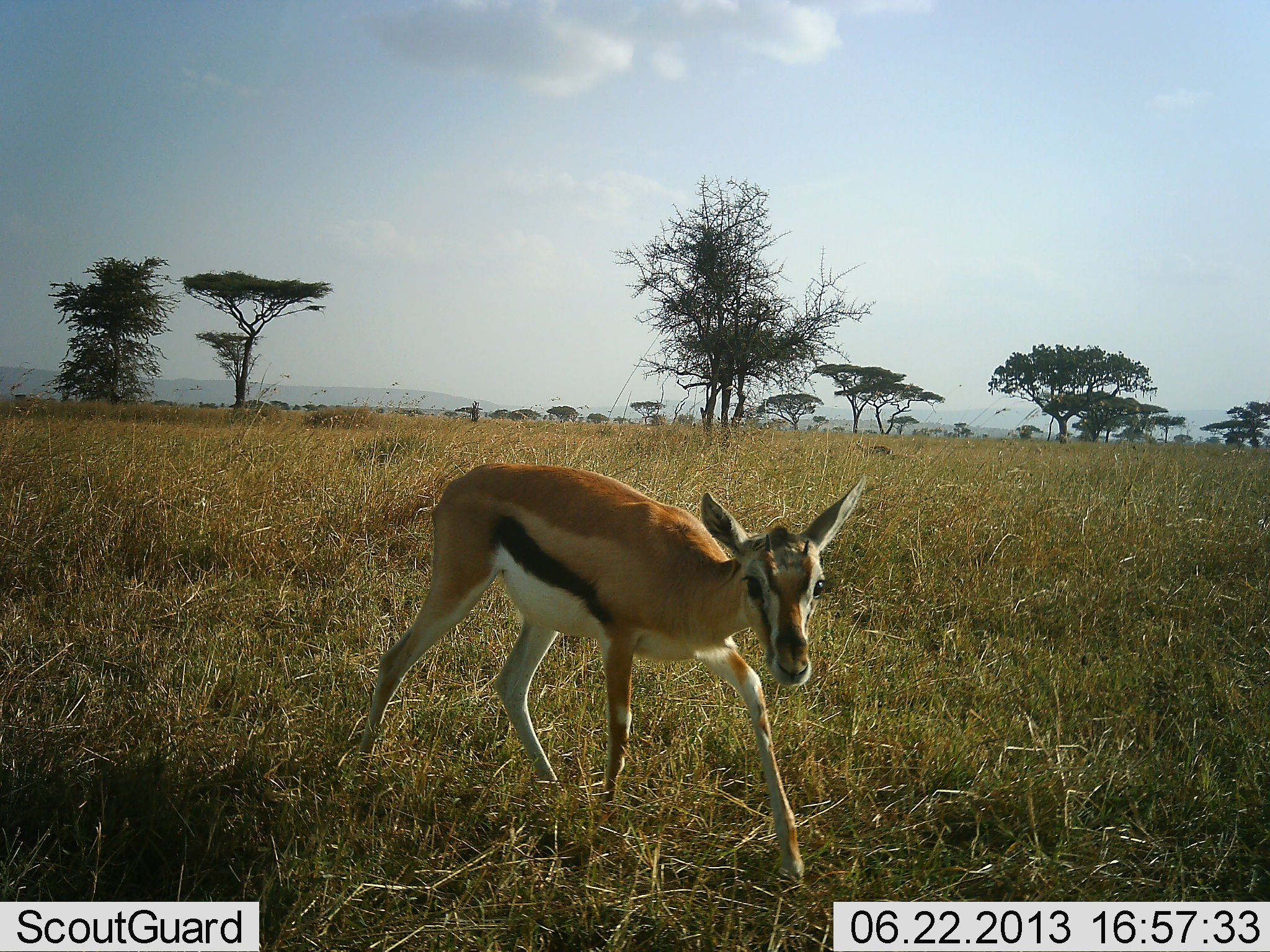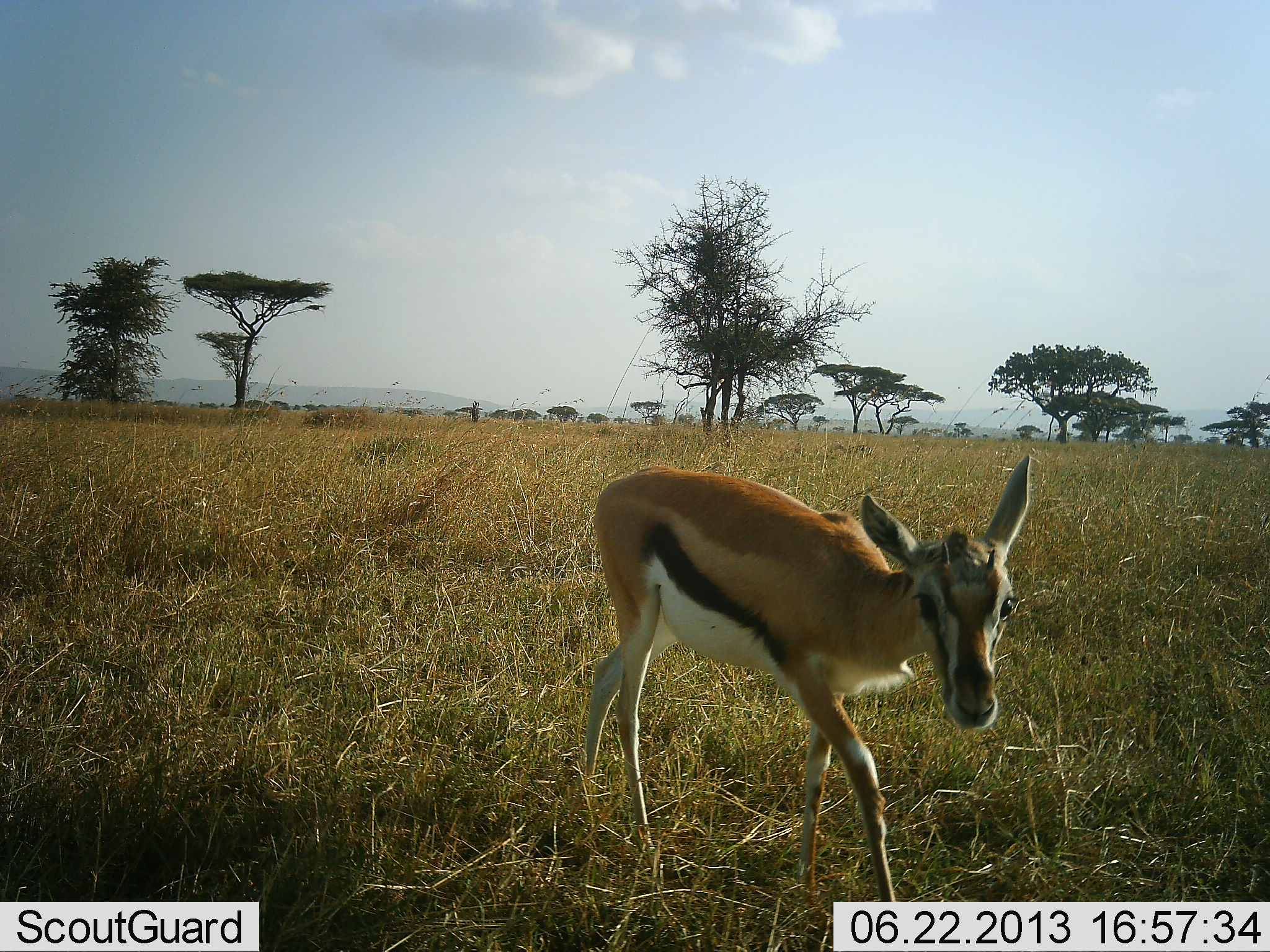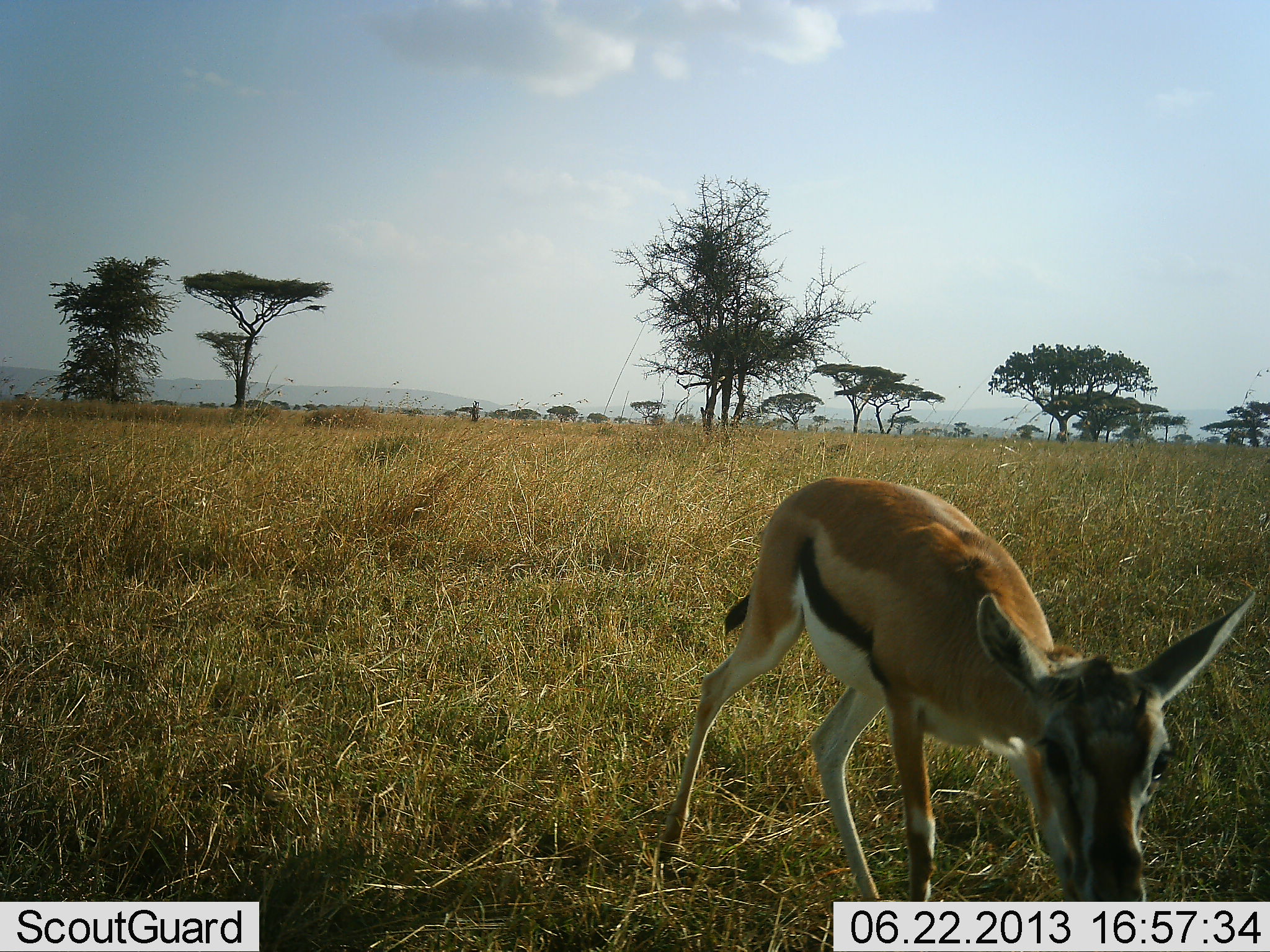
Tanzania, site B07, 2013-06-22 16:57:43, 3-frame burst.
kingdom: Animalia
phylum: Chordata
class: Mammalia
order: Artiodactyla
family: Bovidae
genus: Eudorcas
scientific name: Eudorcas thomsonii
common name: thomson's gazelle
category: gazellethomsons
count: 1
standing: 0%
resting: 0%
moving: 100%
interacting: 0%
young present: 20%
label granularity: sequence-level